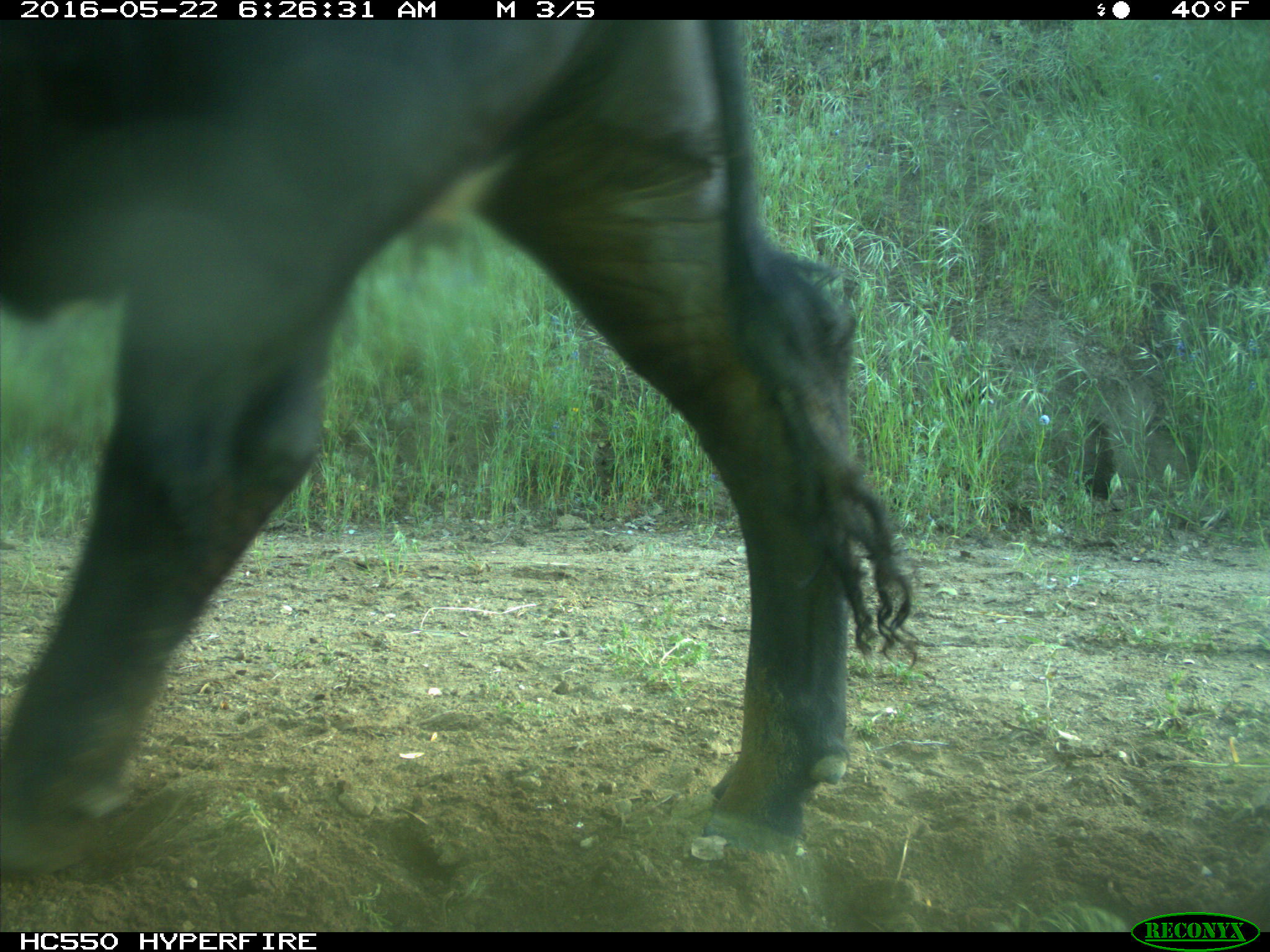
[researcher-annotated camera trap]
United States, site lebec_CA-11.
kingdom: Animalia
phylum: Chordata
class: Mammalia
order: Artiodactyla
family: Bovidae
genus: Bos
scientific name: Bos taurus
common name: domestic cow